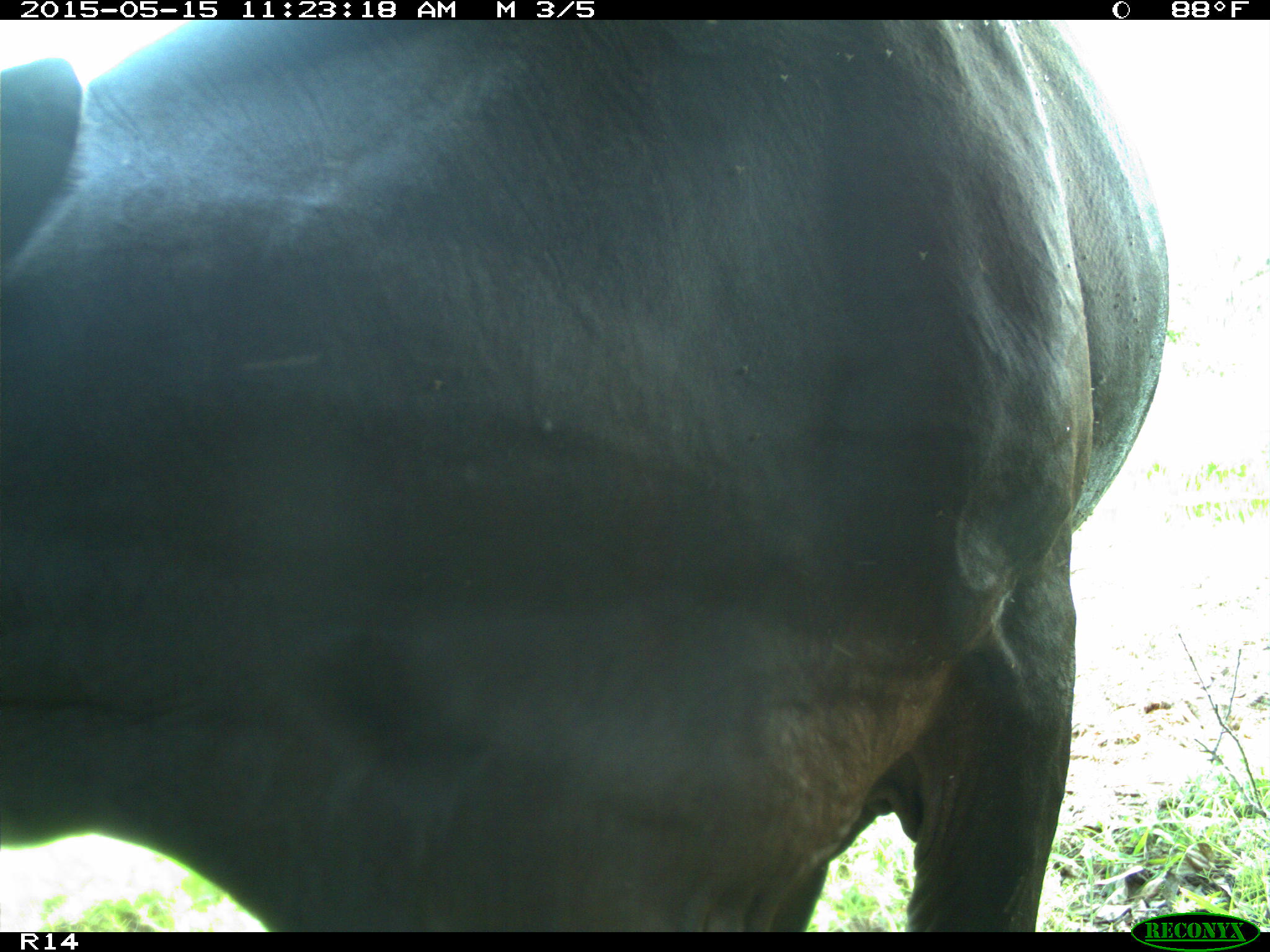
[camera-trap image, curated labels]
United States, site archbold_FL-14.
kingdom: Animalia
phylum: Chordata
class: Mammalia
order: Artiodactyla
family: Bovidae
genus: Bos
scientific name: Bos taurus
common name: domestic cow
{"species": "Bos taurus (domestic cow)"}